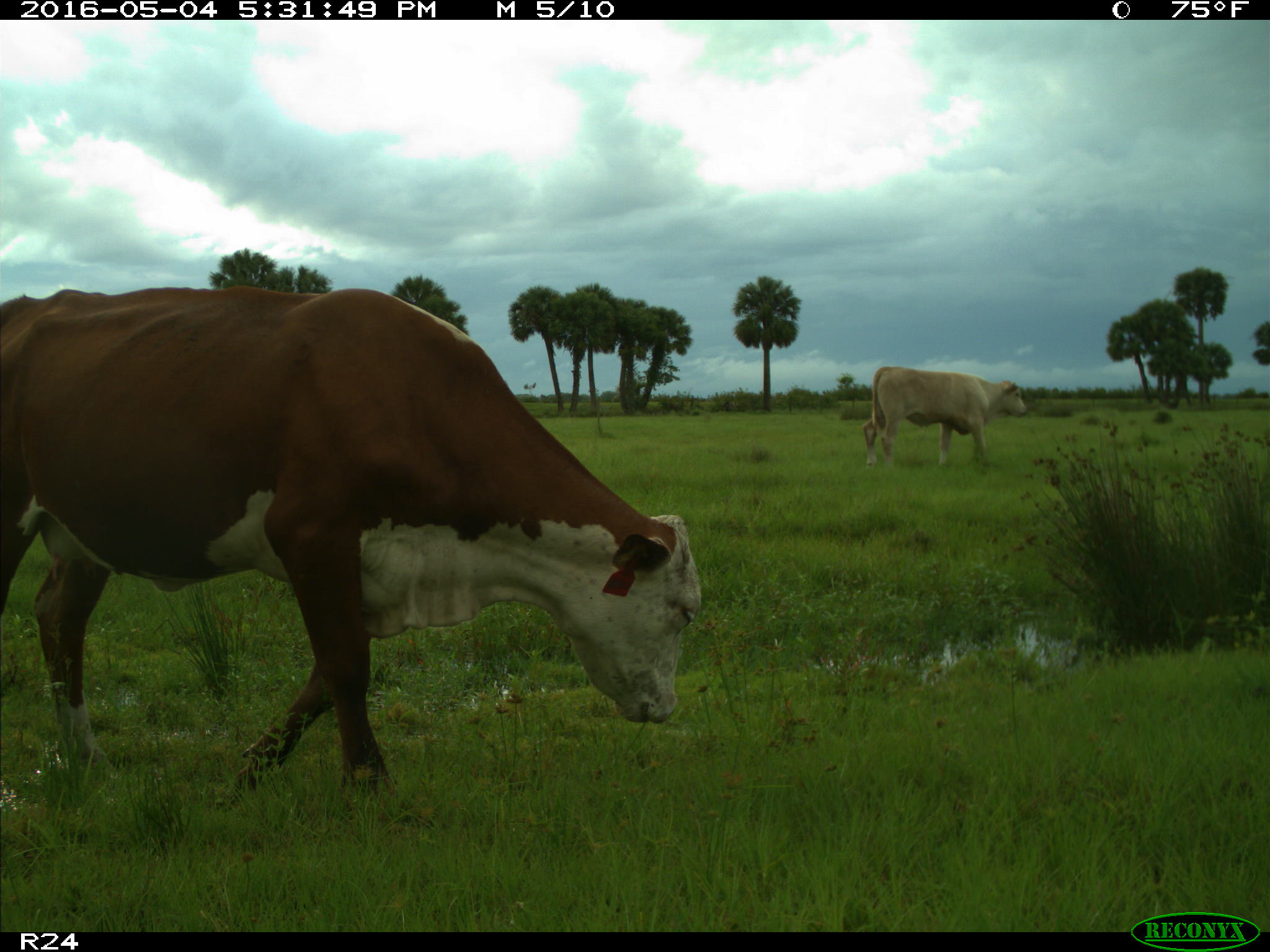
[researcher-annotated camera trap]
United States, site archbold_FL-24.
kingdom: Animalia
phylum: Chordata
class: Mammalia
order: Artiodactyla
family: Bovidae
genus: Bos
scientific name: Bos taurus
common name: domestic cow